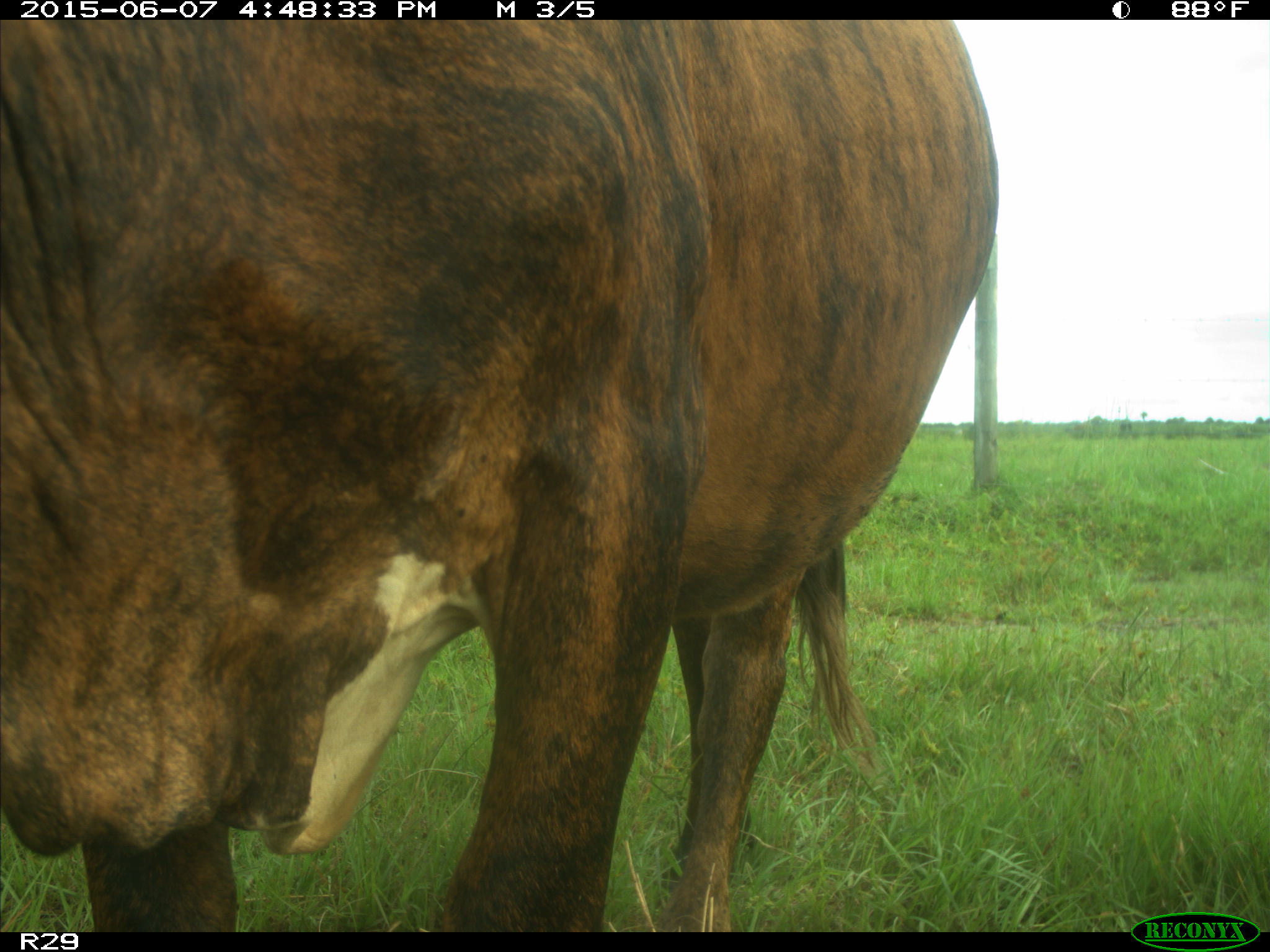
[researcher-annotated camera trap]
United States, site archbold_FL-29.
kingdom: Animalia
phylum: Chordata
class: Mammalia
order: Artiodactyla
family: Bovidae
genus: Bos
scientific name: Bos taurus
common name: domestic cow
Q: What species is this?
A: Bos taurus (domestic cow).